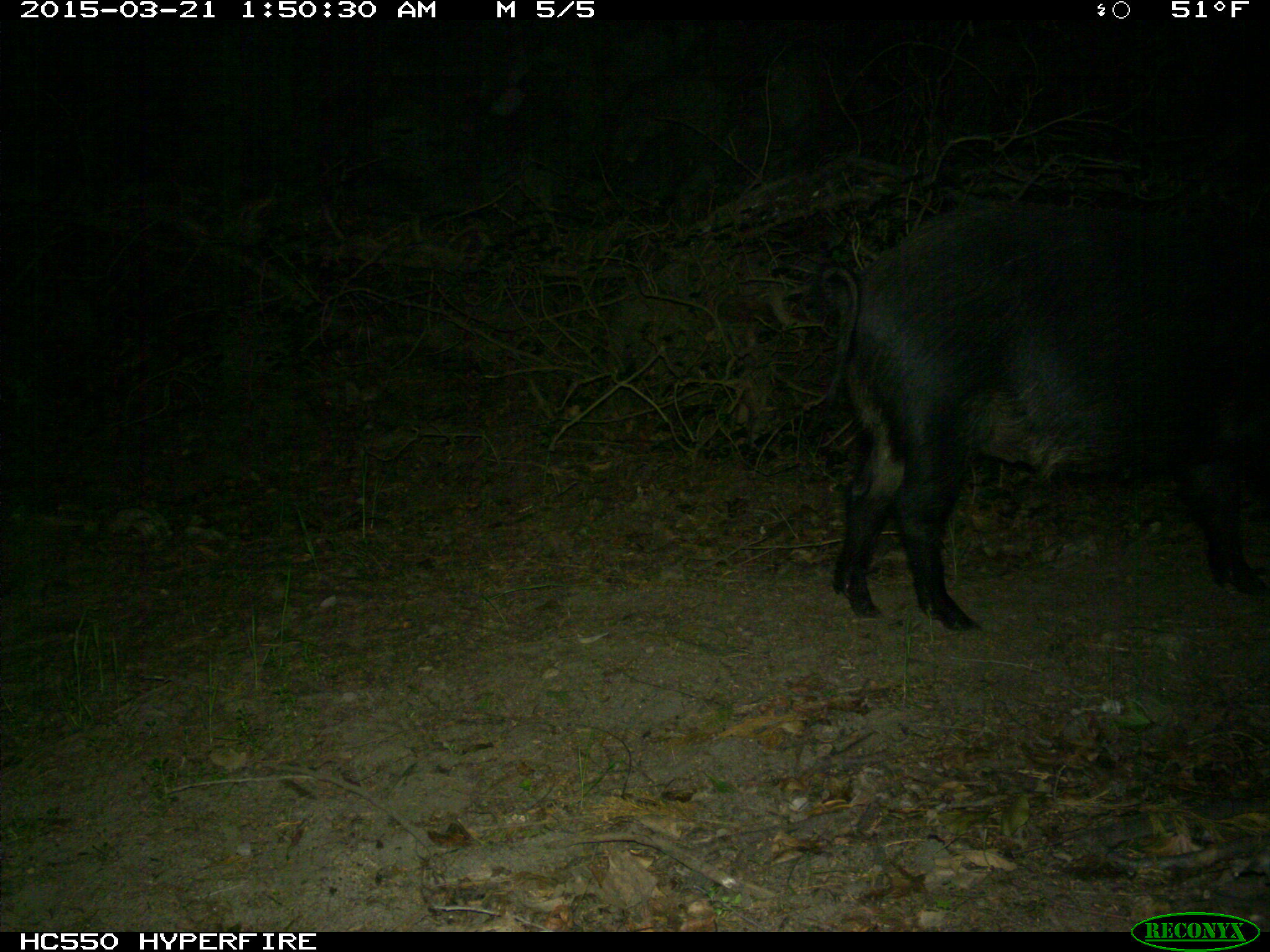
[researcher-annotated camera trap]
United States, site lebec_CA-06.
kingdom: Animalia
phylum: Chordata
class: Mammalia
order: Artiodactyla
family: Suidae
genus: Sus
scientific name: Sus scrofa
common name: wild boar